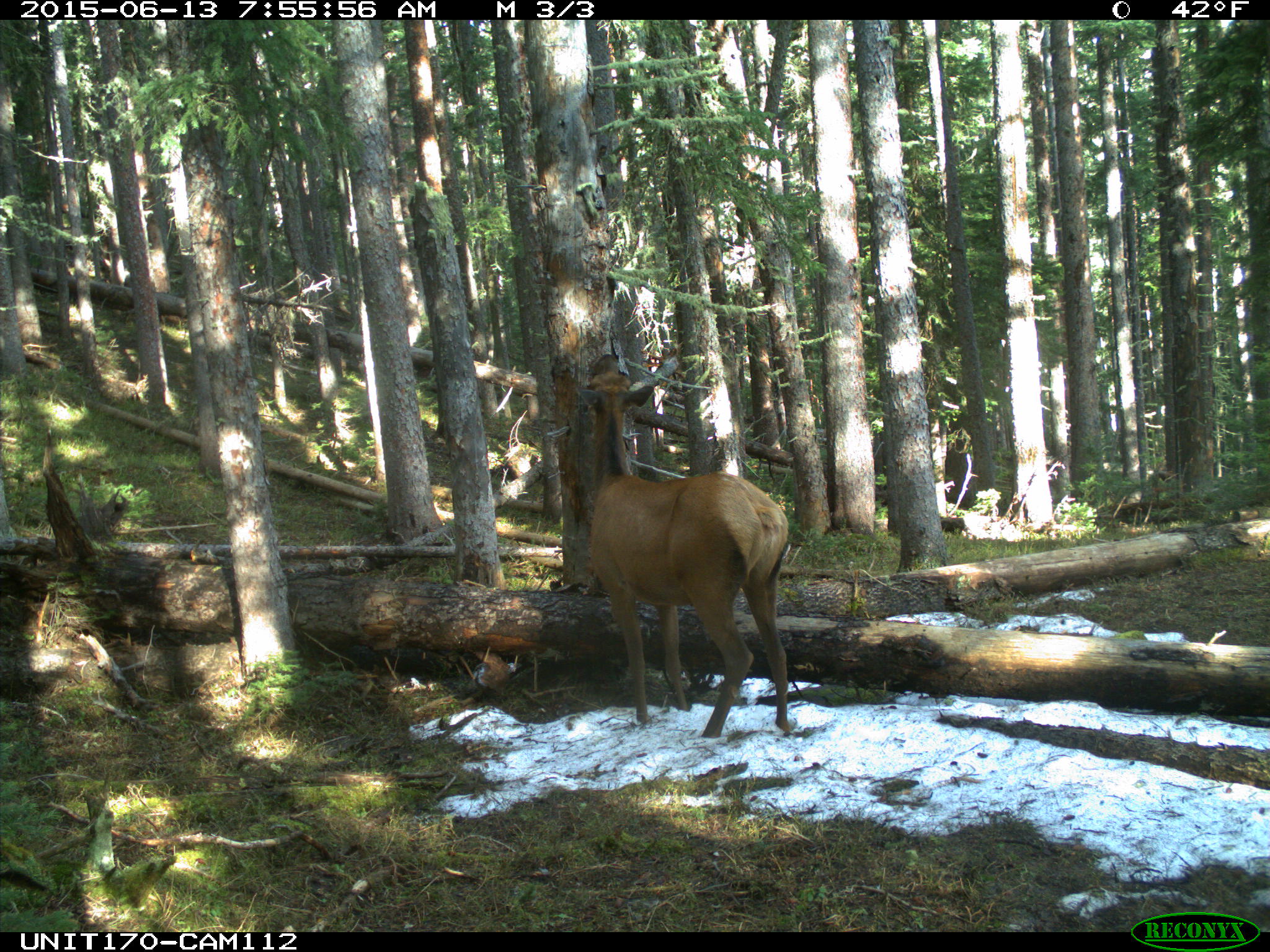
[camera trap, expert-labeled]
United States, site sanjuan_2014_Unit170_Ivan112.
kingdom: Animalia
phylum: Chordata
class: Mammalia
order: Artiodactyla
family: Cervidae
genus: Cervus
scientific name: Cervus elaphus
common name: red deer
Cervus elaphus (red deer).